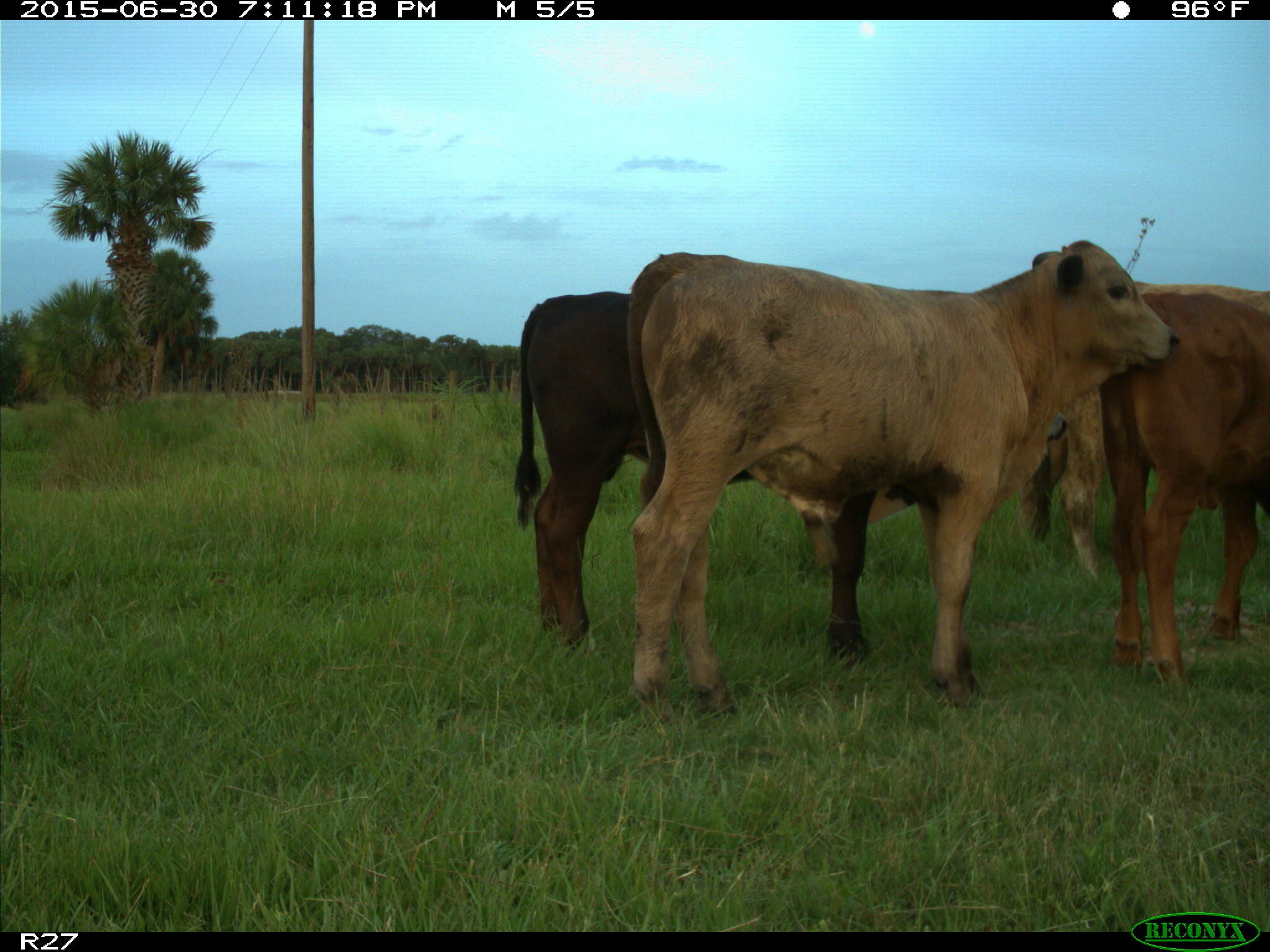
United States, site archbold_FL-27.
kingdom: Animalia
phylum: Chordata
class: Mammalia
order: Artiodactyla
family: Bovidae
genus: Bos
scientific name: Bos taurus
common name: domestic cow